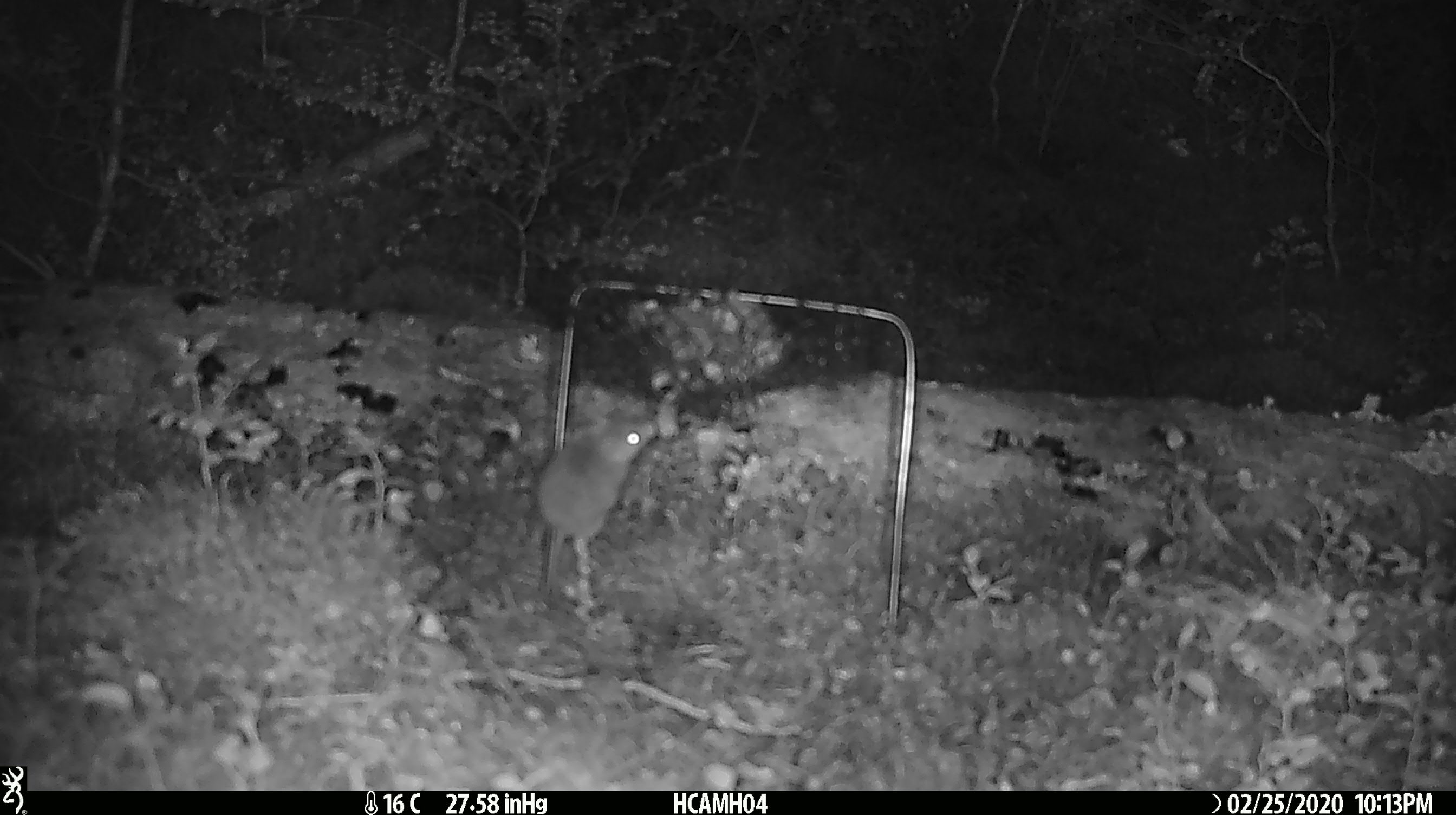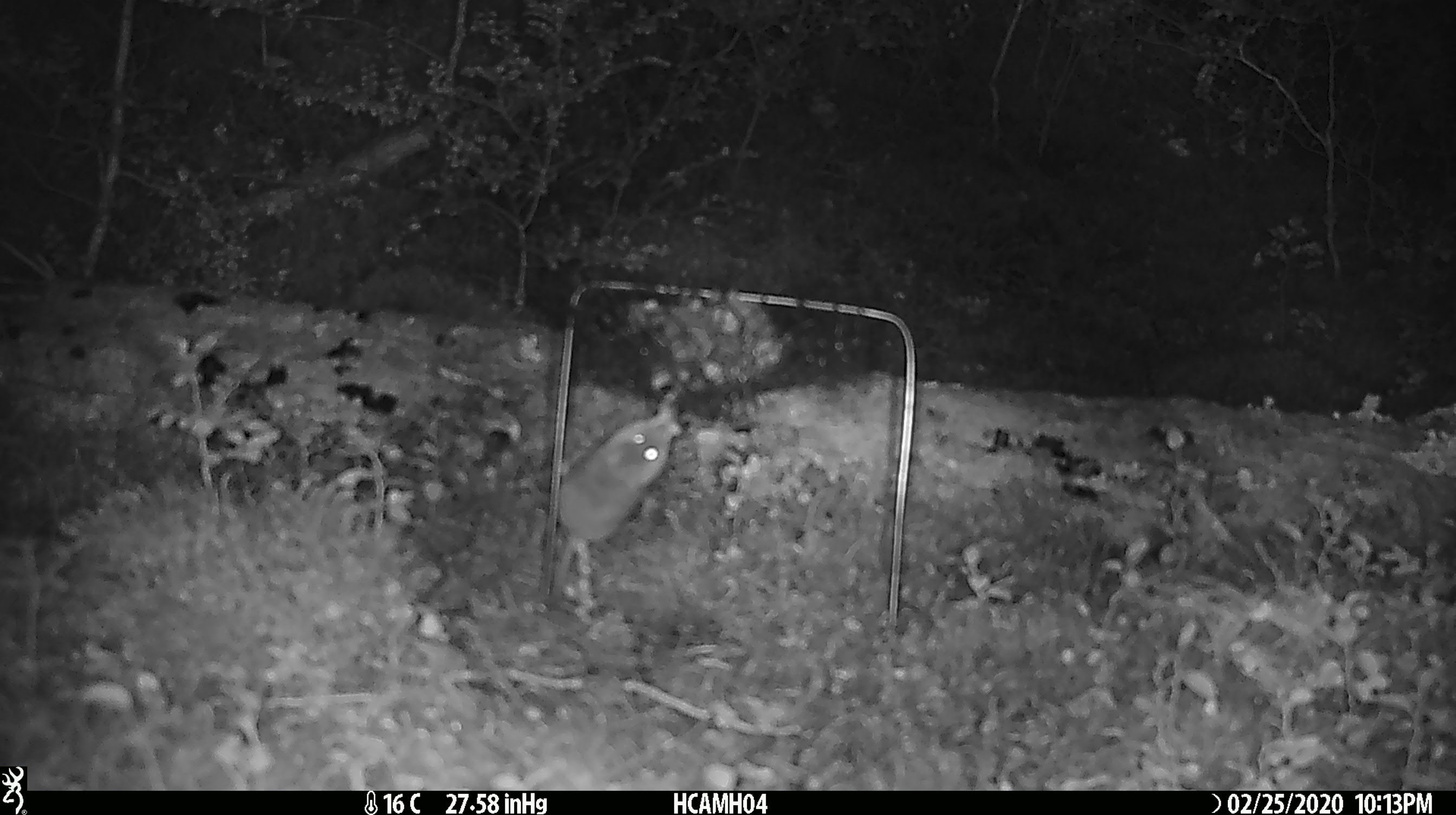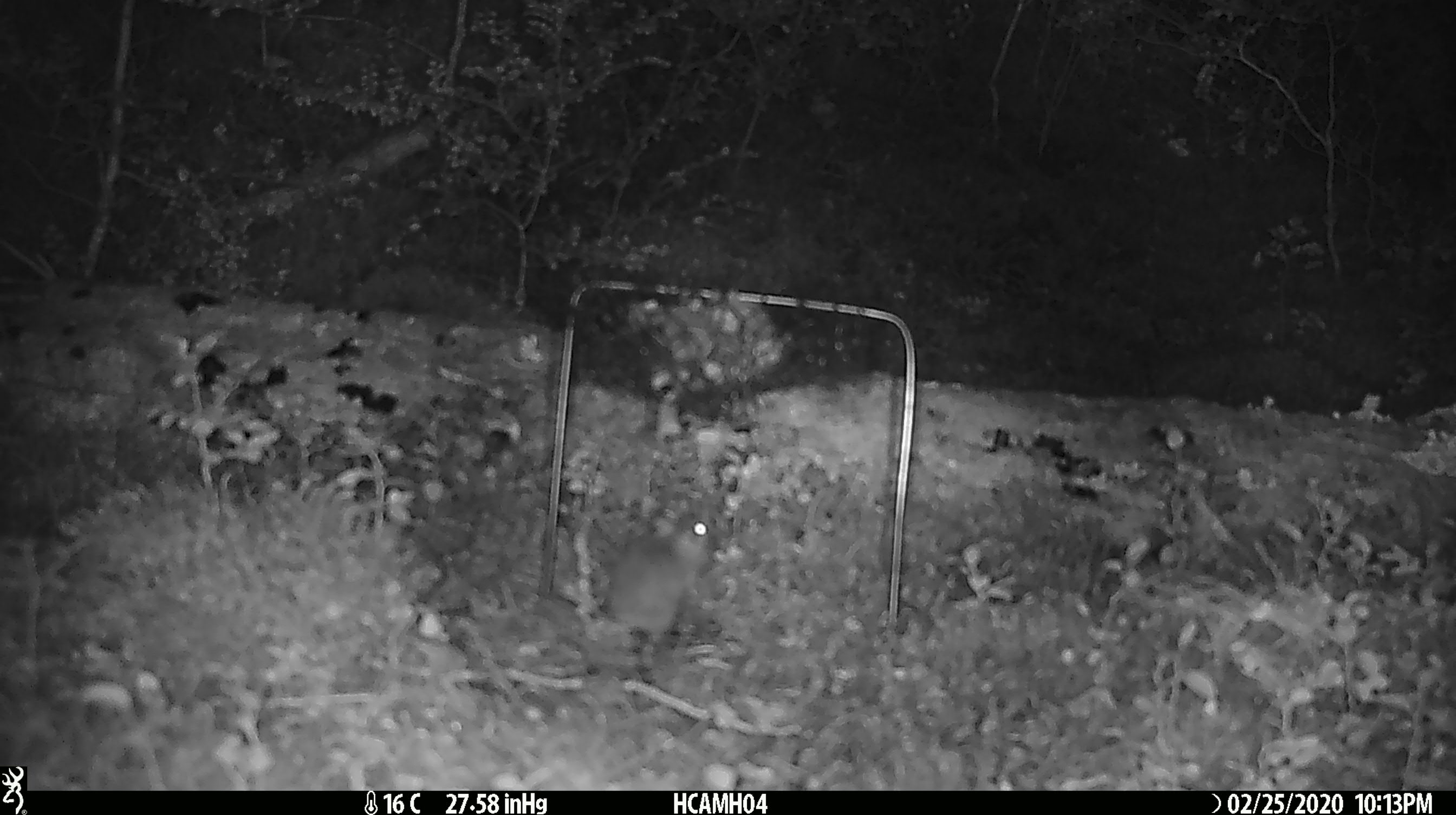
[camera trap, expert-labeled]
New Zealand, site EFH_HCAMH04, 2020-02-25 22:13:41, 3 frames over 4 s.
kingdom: Animalia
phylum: Chordata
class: Mammalia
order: Rodentia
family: Muridae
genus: Mus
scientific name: Mus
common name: mouse